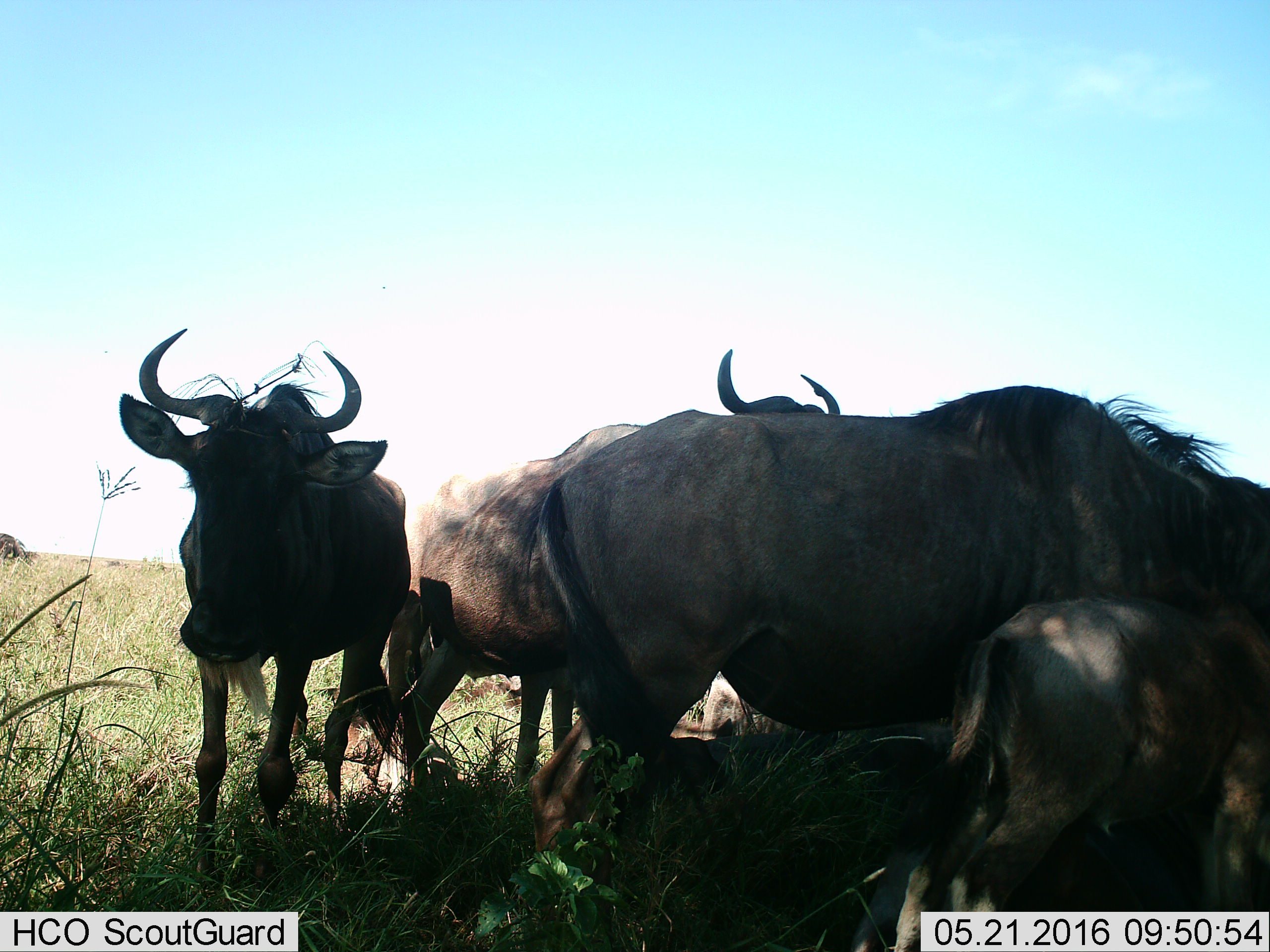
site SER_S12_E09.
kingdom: Animalia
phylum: Chordata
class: Mammalia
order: Artiodactyla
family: Bovidae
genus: Connochaetes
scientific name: Connochaetes taurinus taurinus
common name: blue wildebeest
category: wildebeestblue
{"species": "wildebeestblue (blue wildebeest) (Connochaetes taurinus taurinus)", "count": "5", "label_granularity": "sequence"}